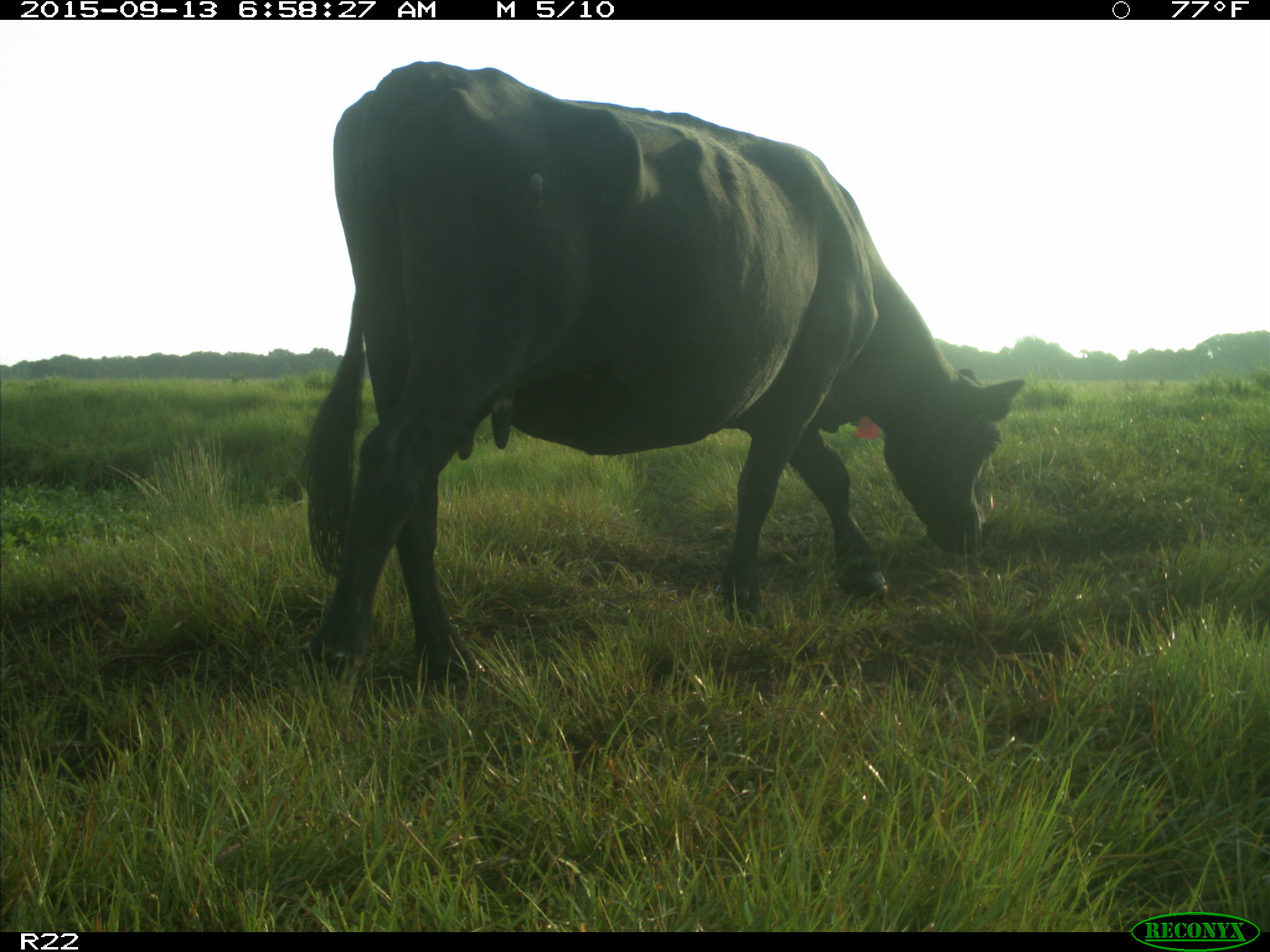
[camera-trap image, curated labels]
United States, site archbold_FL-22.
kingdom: Animalia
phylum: Chordata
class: Mammalia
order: Artiodactyla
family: Bovidae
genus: Bos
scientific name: Bos taurus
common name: domestic cow